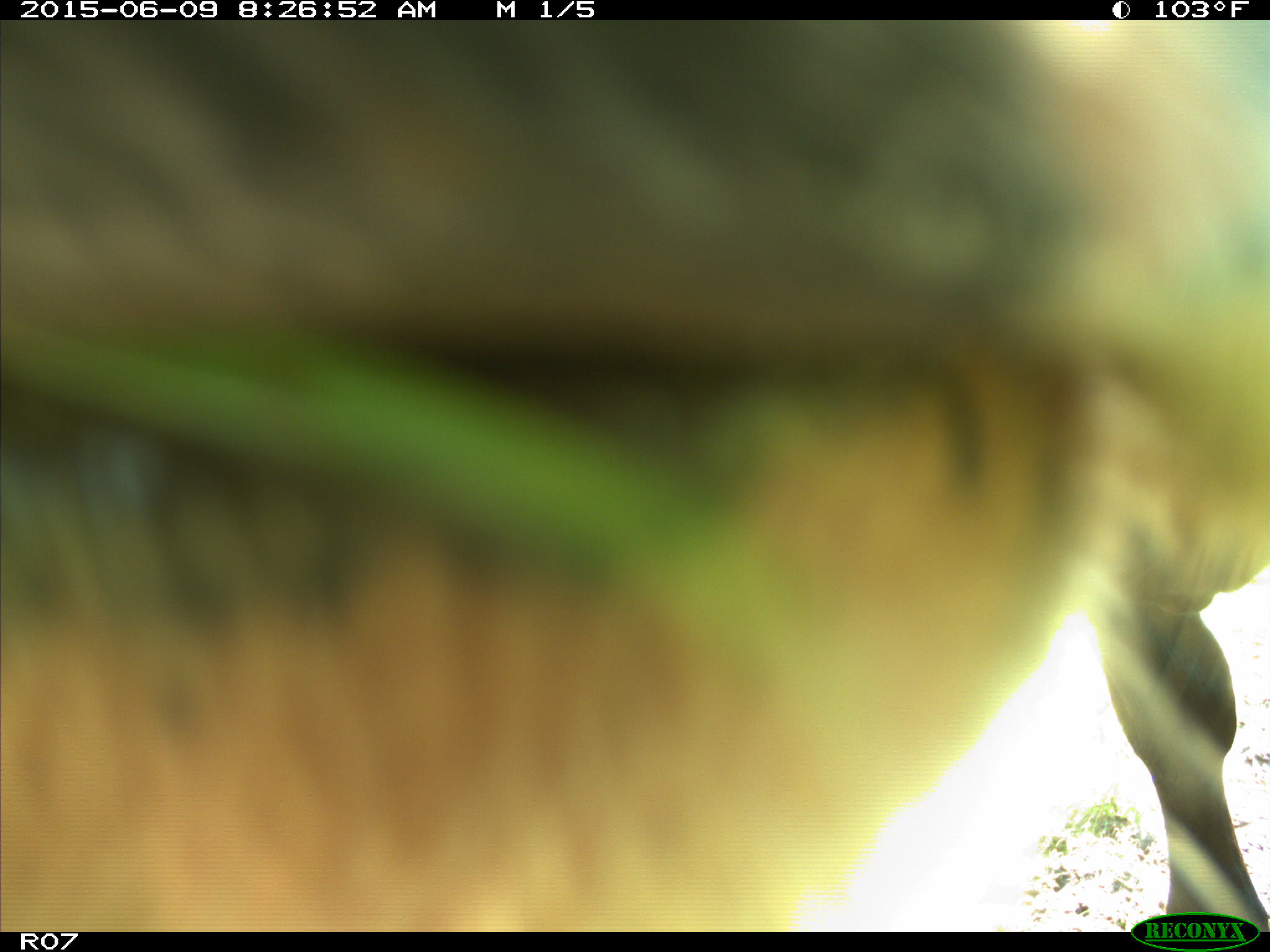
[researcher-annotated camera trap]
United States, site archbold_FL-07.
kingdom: Animalia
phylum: Chordata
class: Mammalia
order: Artiodactyla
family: Bovidae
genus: Bos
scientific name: Bos taurus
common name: domestic cow